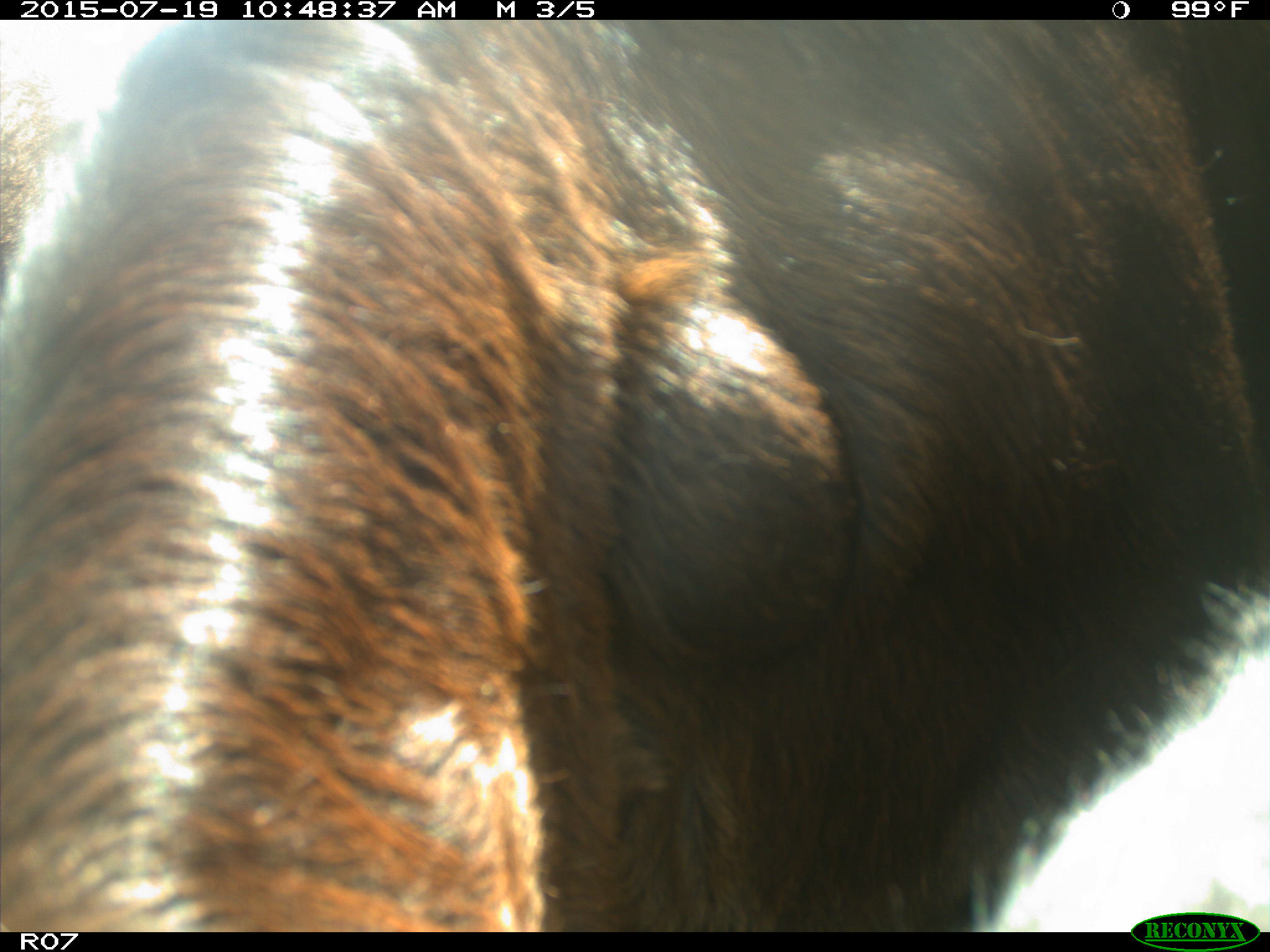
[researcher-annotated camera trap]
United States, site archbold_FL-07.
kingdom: Animalia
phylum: Chordata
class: Mammalia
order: Artiodactyla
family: Bovidae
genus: Bos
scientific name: Bos taurus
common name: domestic cow